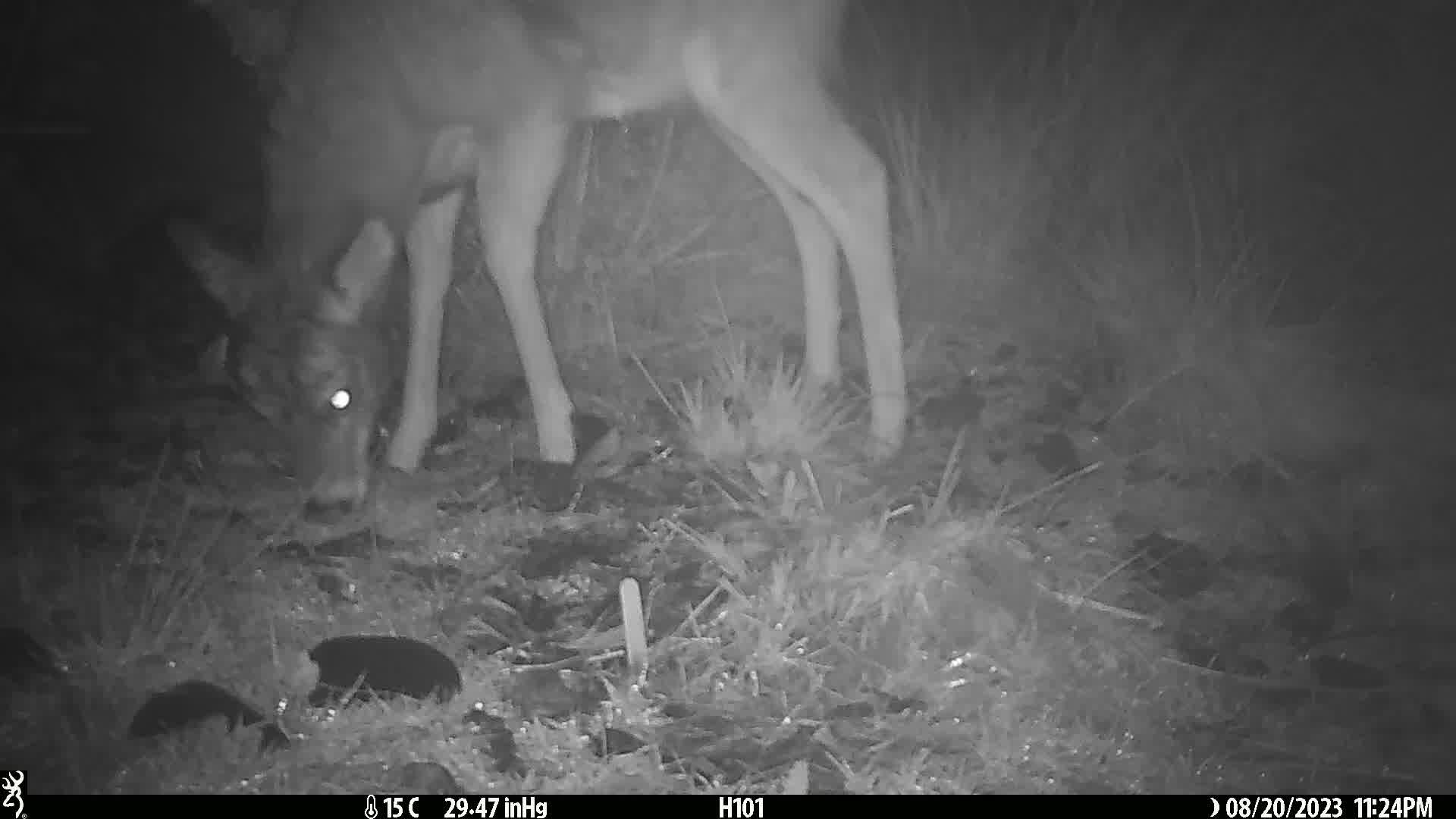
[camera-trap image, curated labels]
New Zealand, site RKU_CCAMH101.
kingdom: Animalia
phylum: Chordata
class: Mammalia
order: Artiodactyla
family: Cervidae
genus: Odocoileus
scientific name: Odocoileus virginianus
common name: white-tailed deer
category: white tailed deer